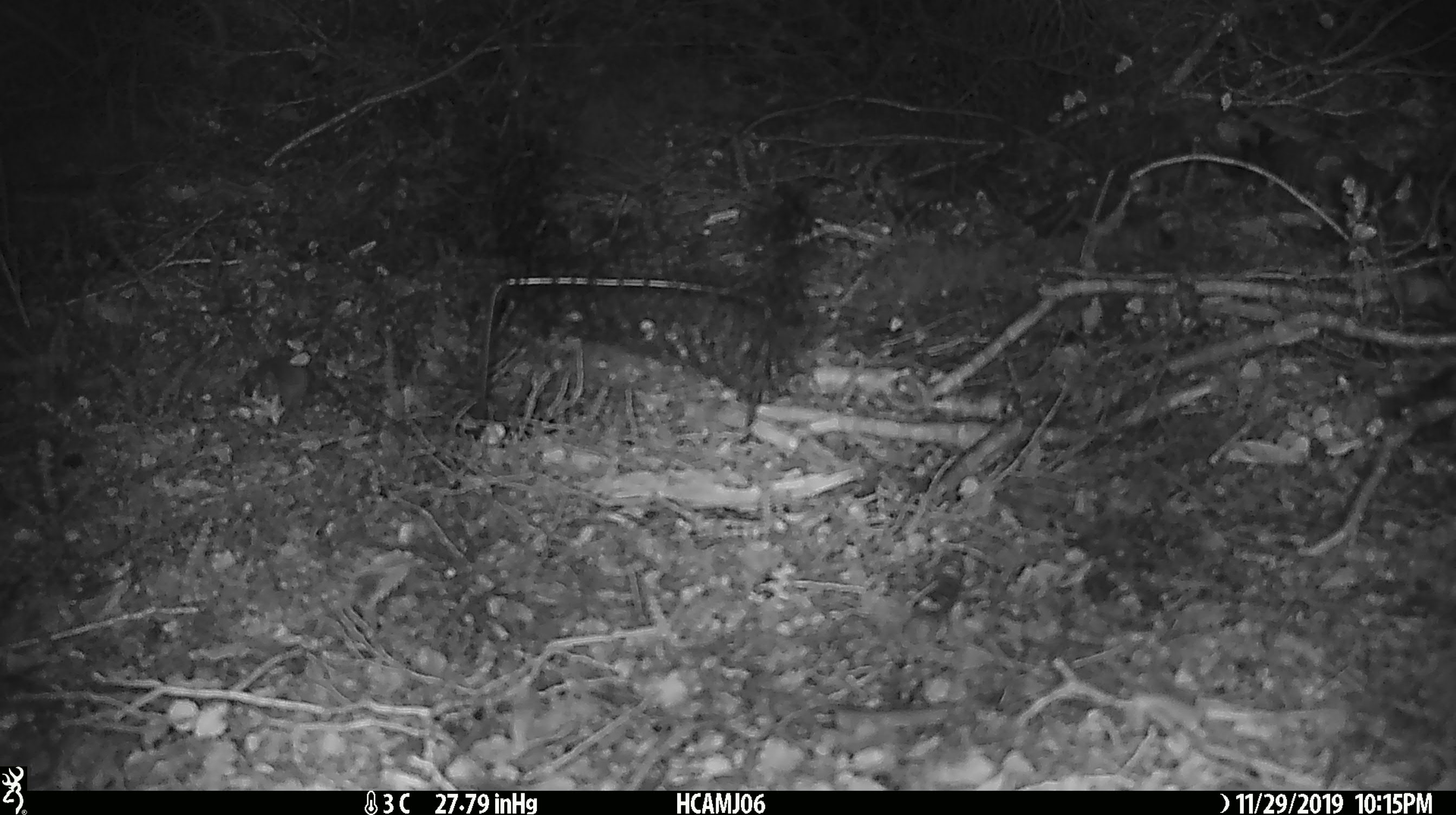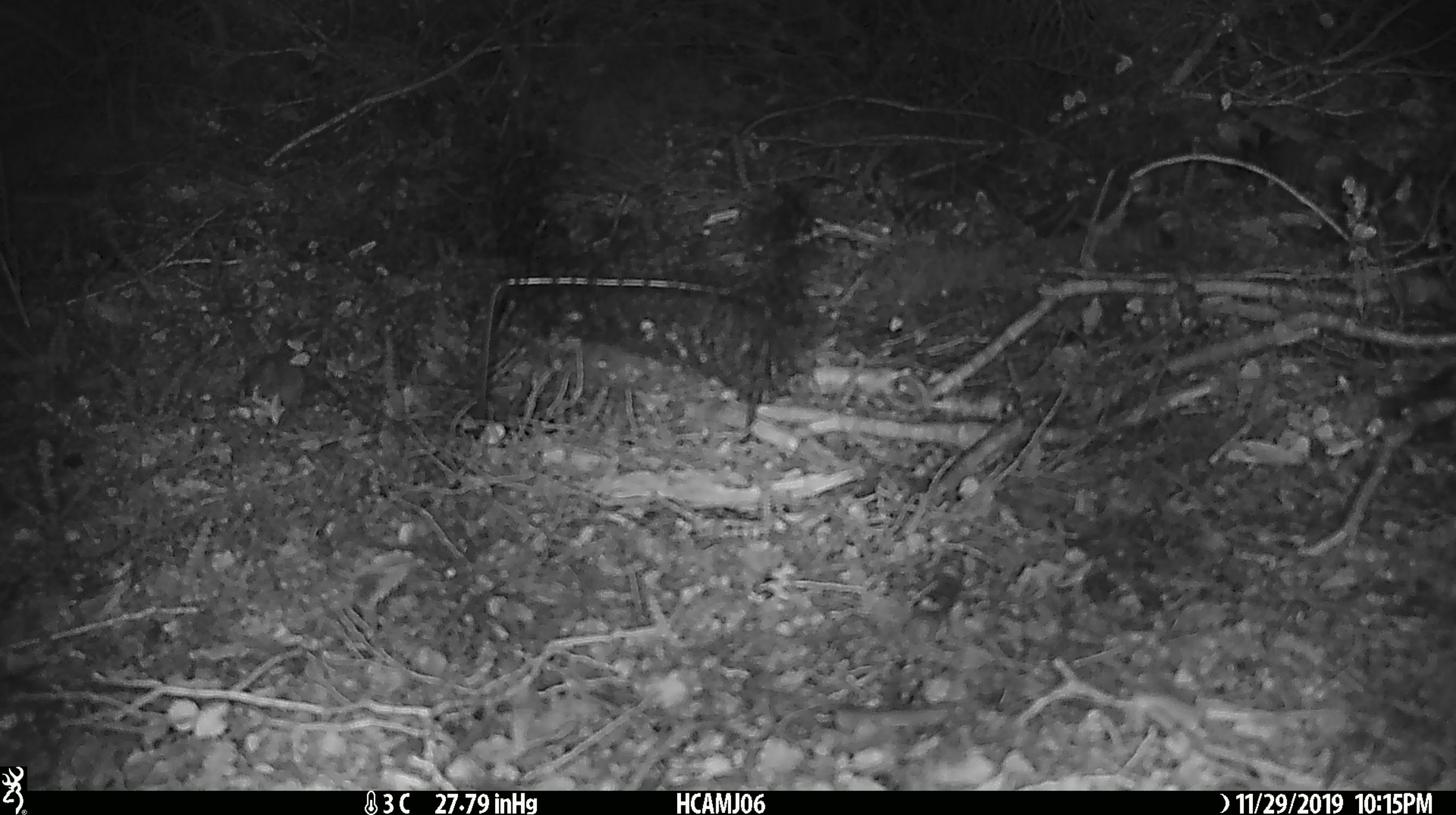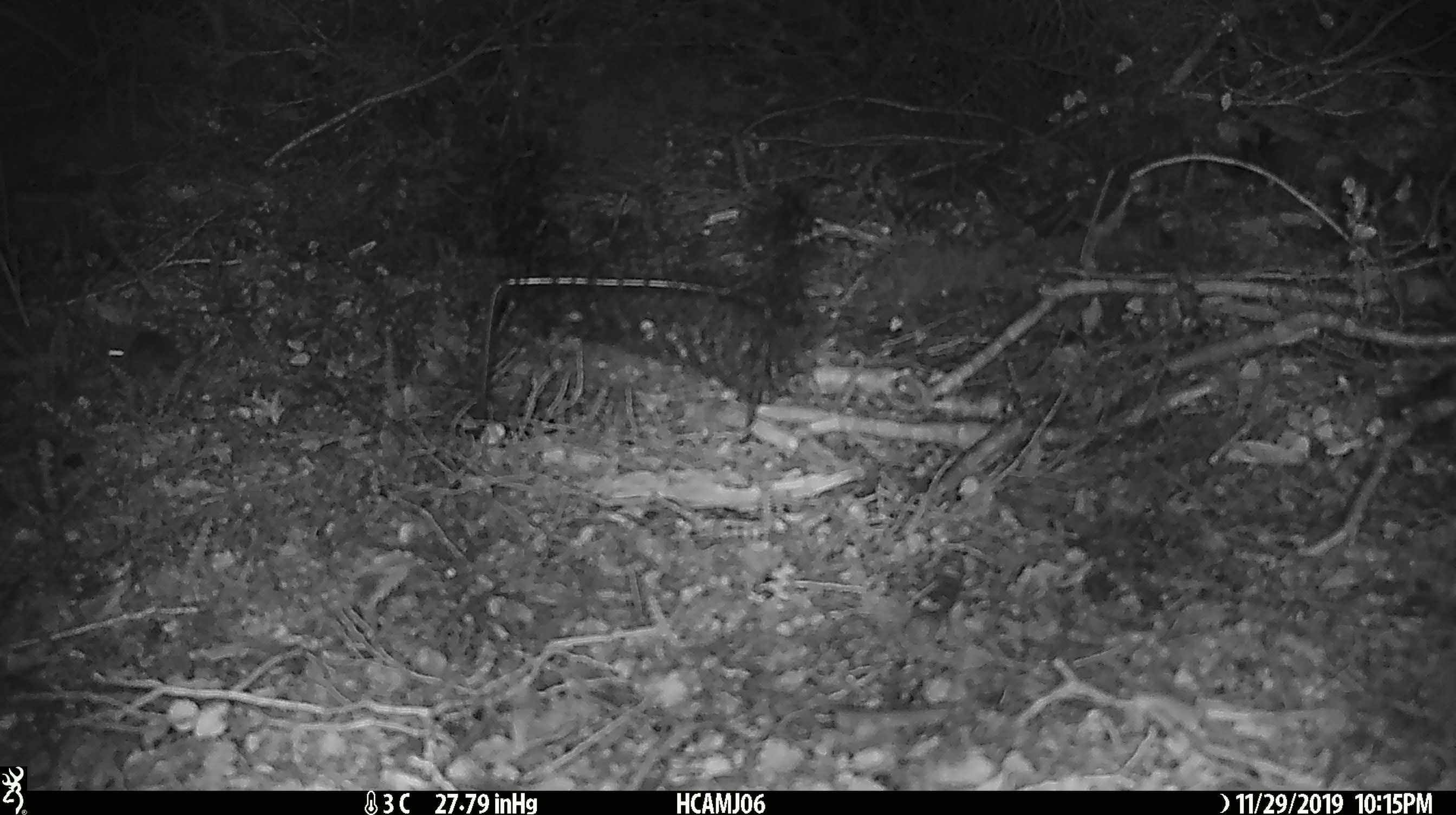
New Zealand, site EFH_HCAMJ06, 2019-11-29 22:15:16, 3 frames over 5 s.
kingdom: Animalia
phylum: Chordata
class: Mammalia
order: Rodentia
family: Muridae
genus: Mus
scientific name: Mus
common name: mouse